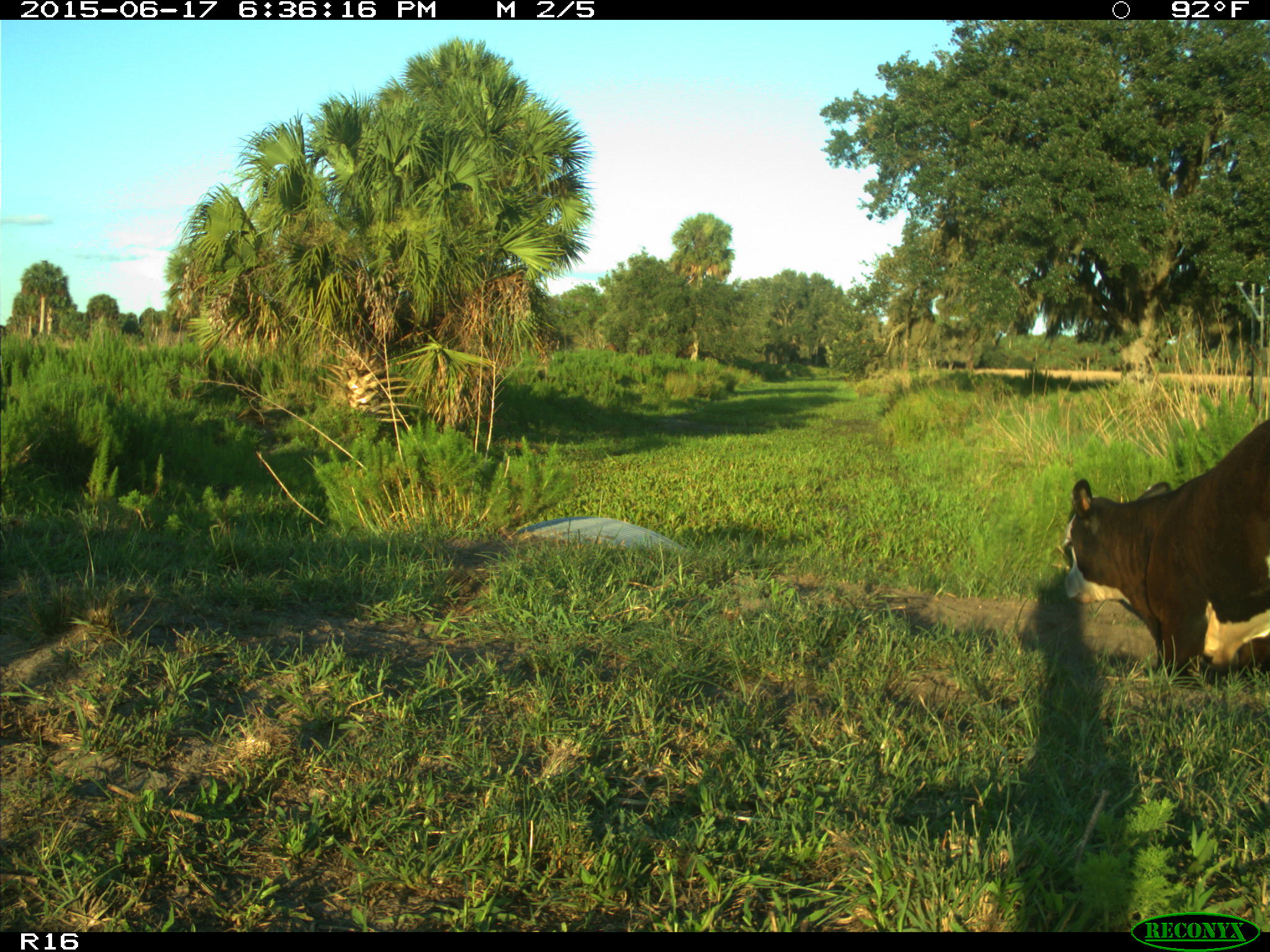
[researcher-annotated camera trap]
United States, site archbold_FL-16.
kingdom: Animalia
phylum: Chordata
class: Mammalia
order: Artiodactyla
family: Bovidae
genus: Bos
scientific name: Bos taurus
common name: domestic cow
Bos taurus (domestic cow).